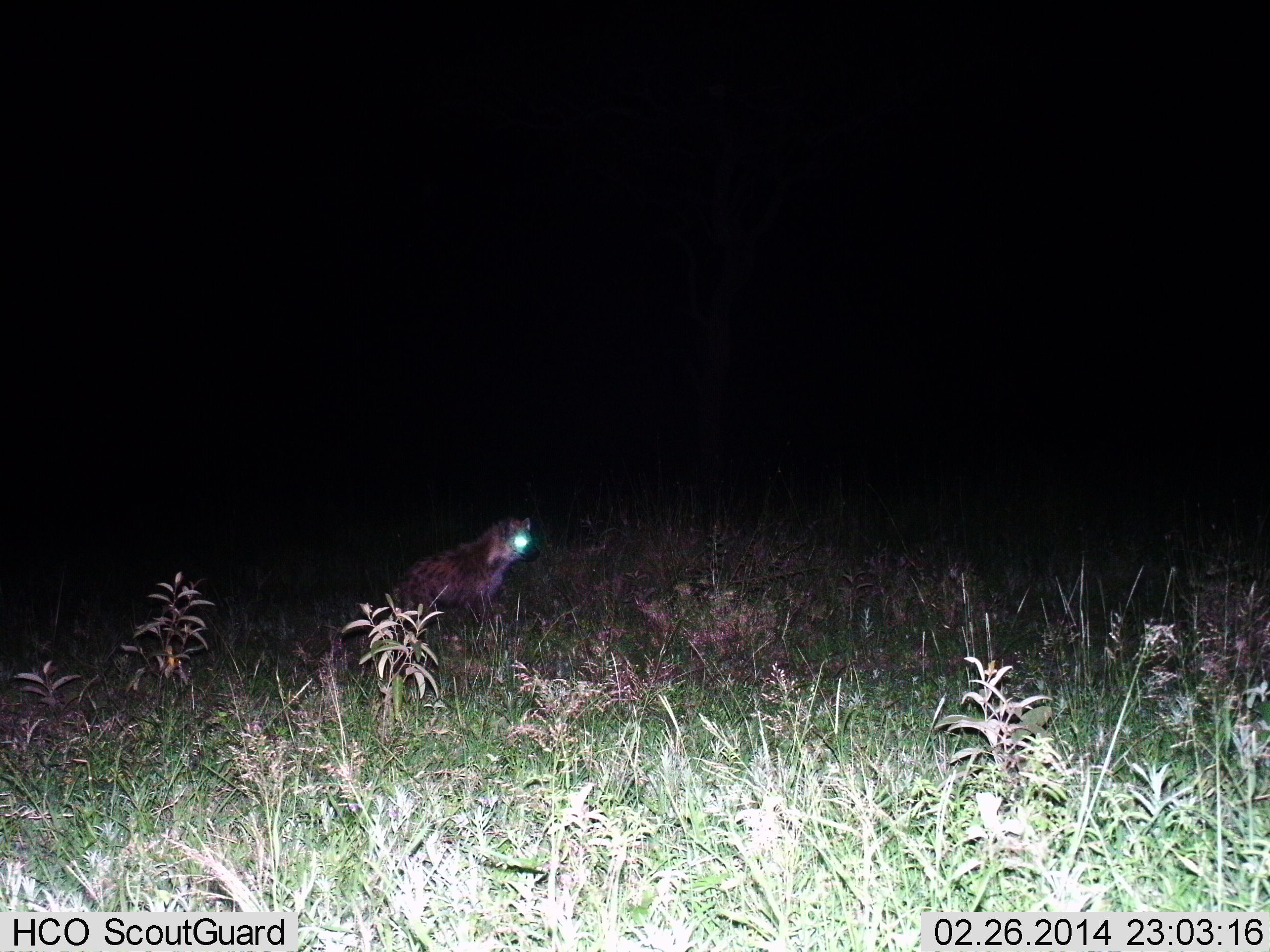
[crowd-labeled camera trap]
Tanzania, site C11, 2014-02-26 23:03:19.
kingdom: Animalia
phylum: Chordata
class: Mammalia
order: Carnivora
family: Hyaenidae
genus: Crocuta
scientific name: Crocuta crocuta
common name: spotted hyena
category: hyenaspotted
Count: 1.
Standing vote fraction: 90%.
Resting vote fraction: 0%.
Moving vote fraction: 10%.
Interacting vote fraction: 0%.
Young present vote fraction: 10%.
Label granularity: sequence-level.